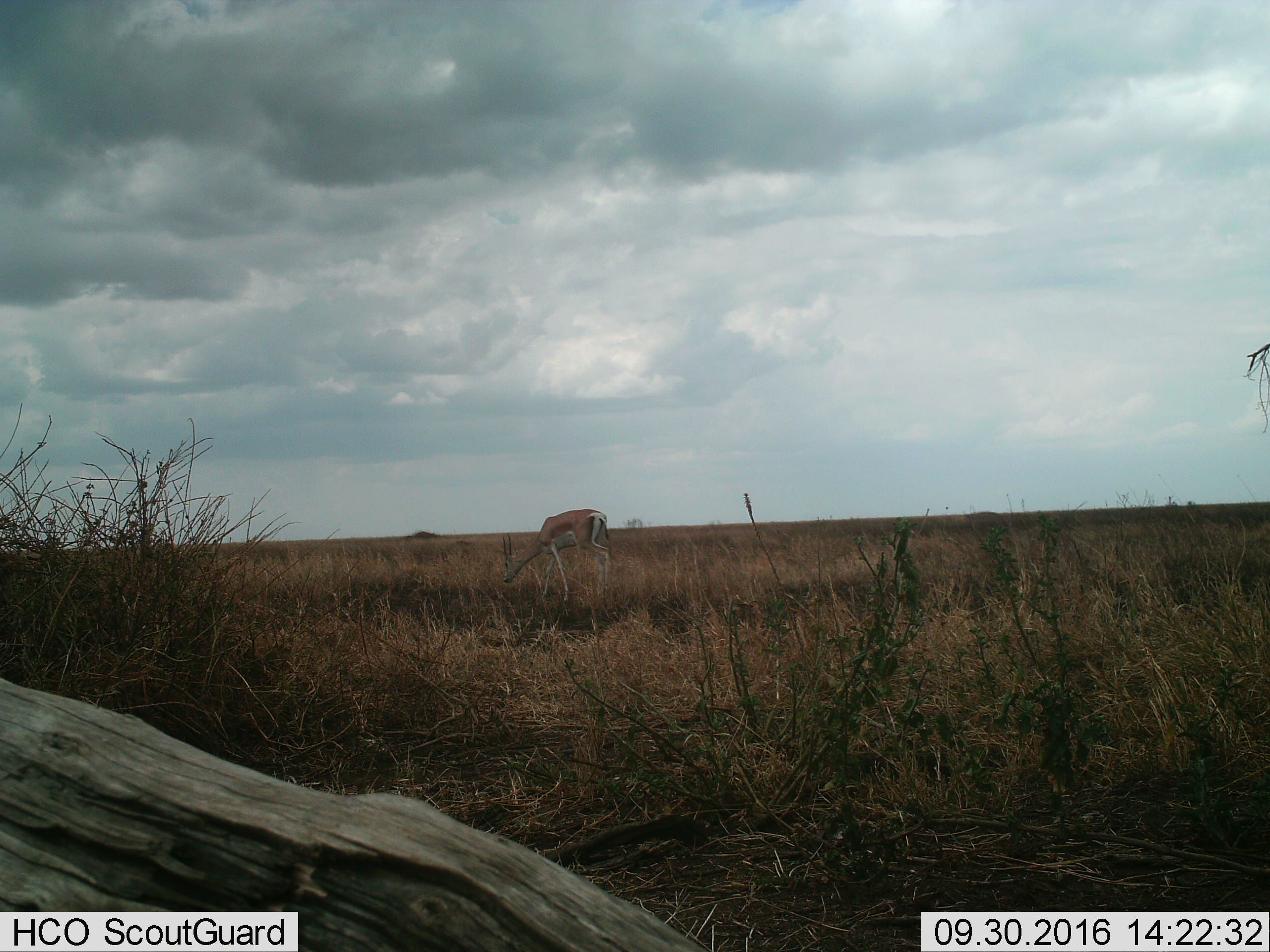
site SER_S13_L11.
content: unidentified animal